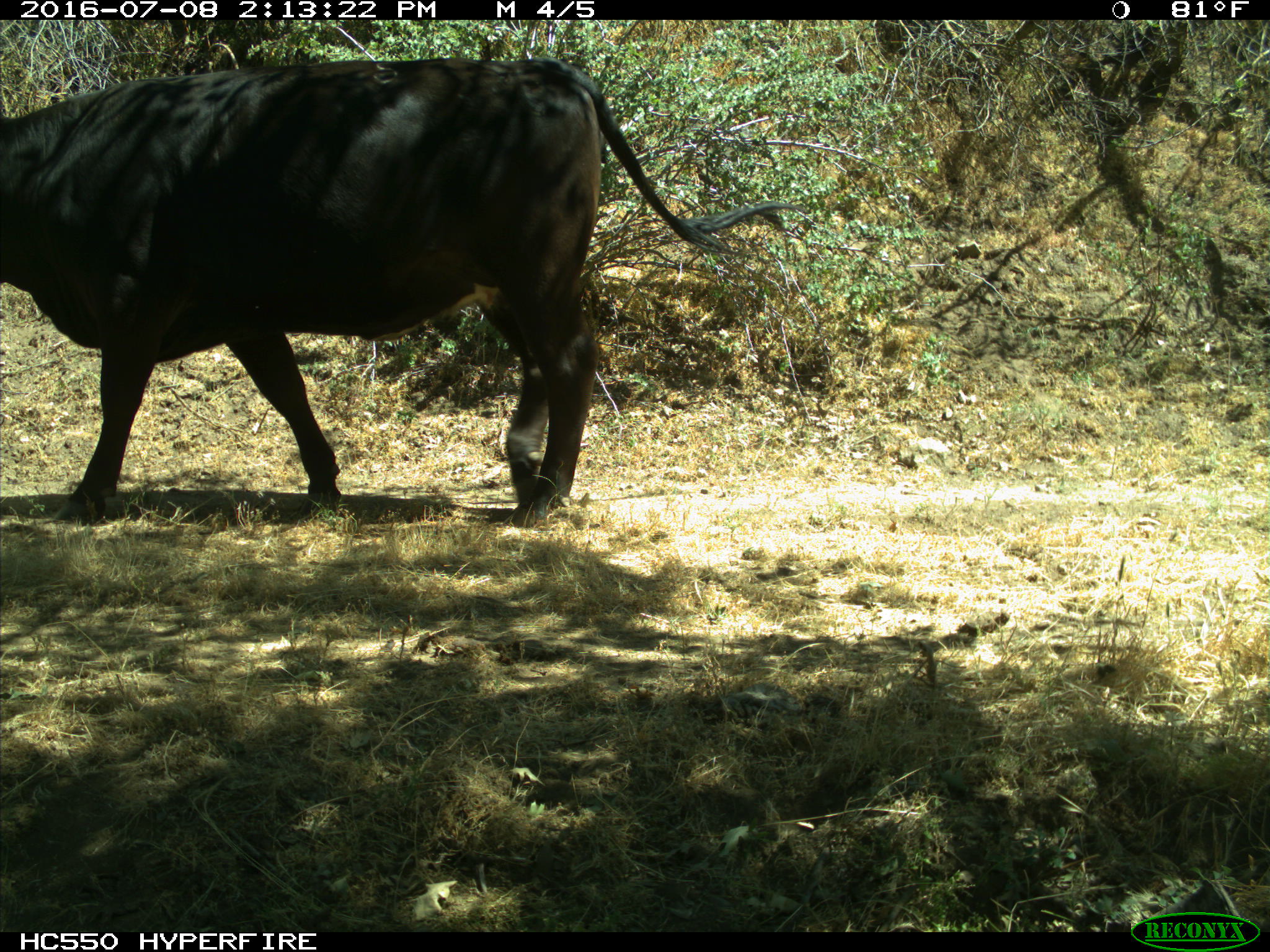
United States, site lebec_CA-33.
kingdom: Animalia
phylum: Chordata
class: Mammalia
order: Artiodactyla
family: Bovidae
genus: Bos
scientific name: Bos taurus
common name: domestic cow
Bos taurus (domestic cow).